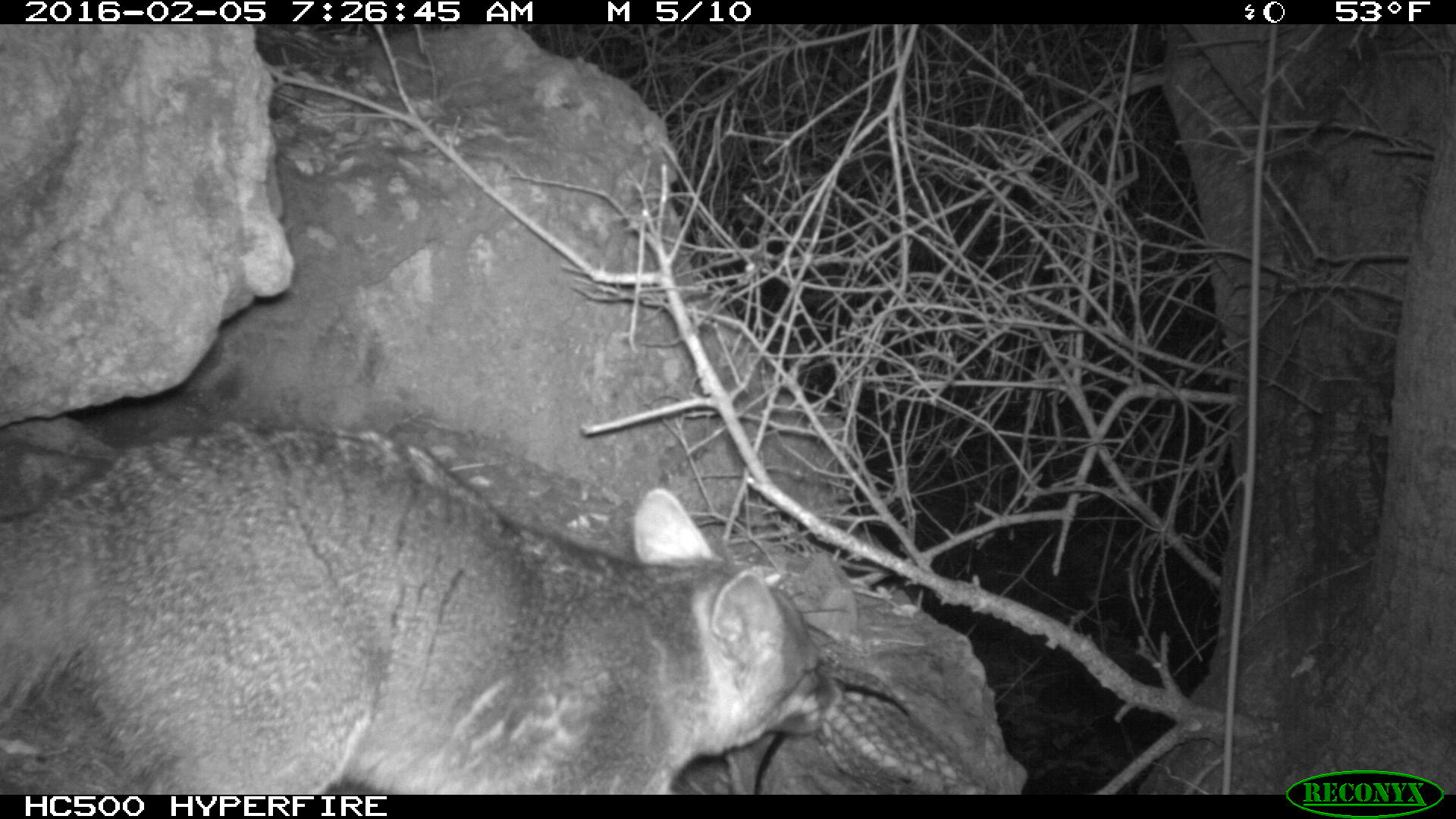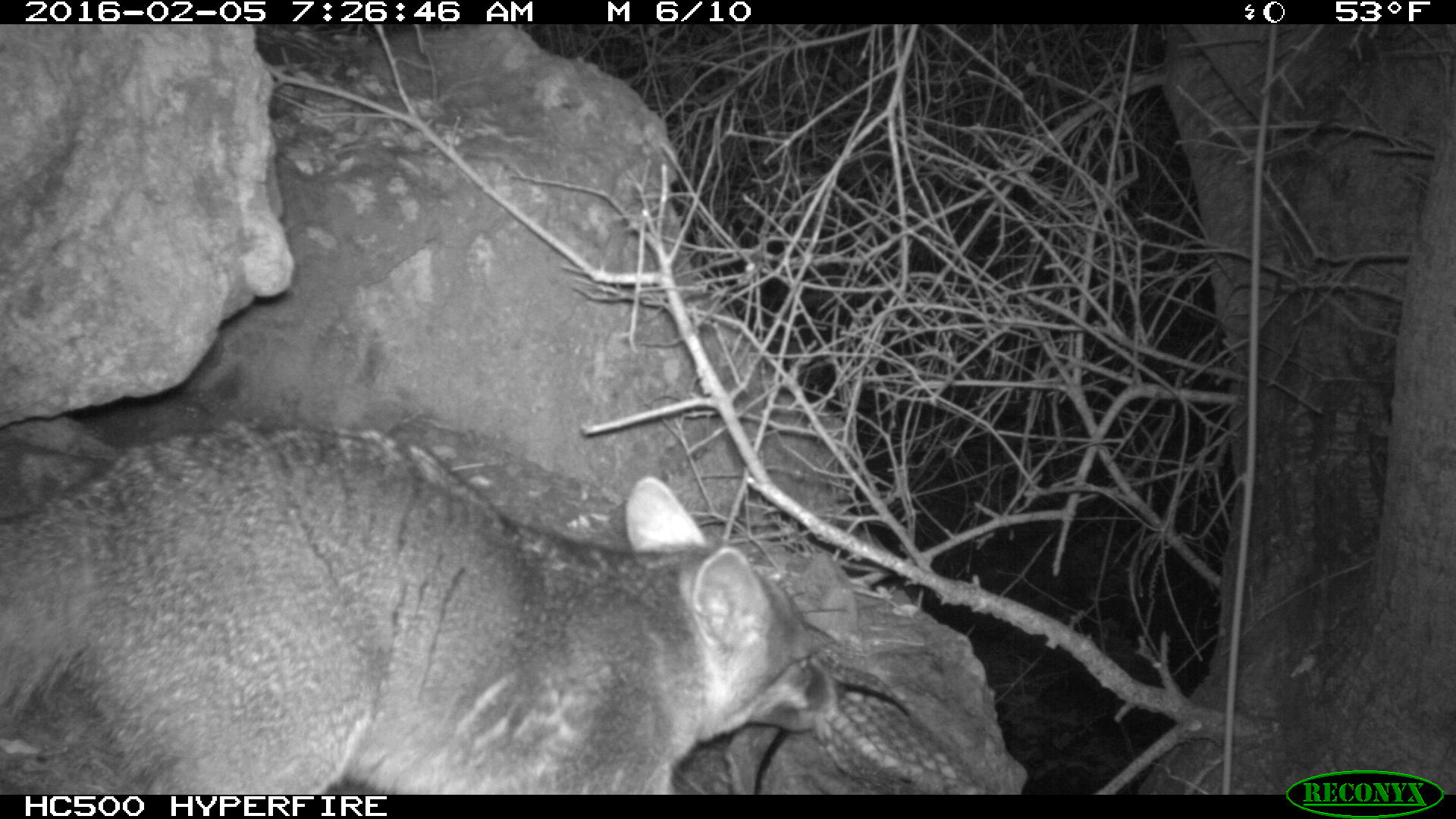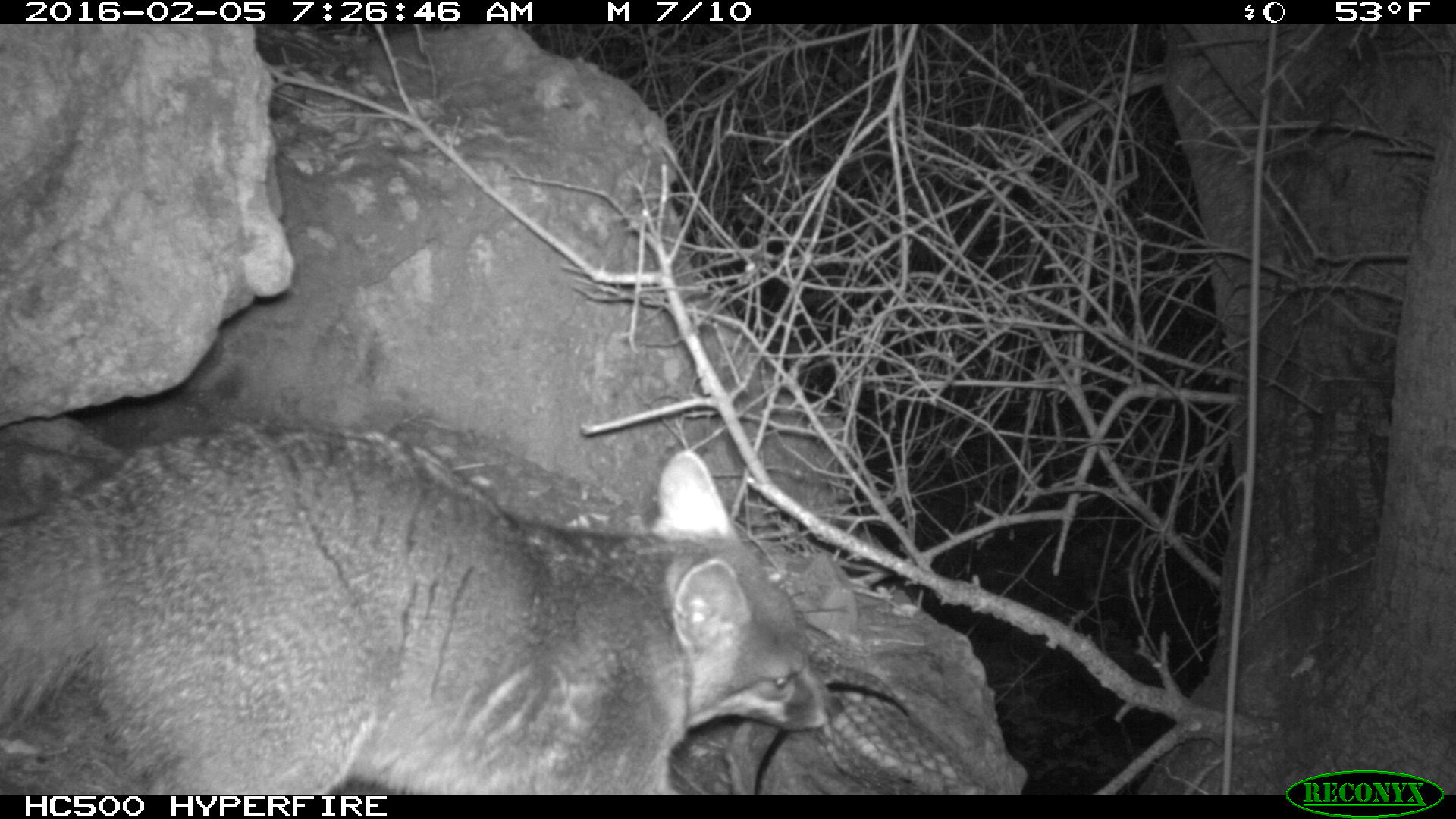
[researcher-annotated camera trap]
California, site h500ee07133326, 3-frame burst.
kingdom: Animalia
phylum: Chordata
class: Mammalia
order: Carnivora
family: Canidae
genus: Urocyon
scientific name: Urocyon littoralis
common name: island fox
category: fox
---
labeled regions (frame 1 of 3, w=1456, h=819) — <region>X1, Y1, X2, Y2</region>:
fox: <region>0, 419, 841, 794</region>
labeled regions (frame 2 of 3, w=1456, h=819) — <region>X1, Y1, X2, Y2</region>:
fox: <region>0, 421, 835, 794</region>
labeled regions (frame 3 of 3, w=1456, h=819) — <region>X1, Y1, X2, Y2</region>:
fox: <region>0, 421, 843, 794</region>